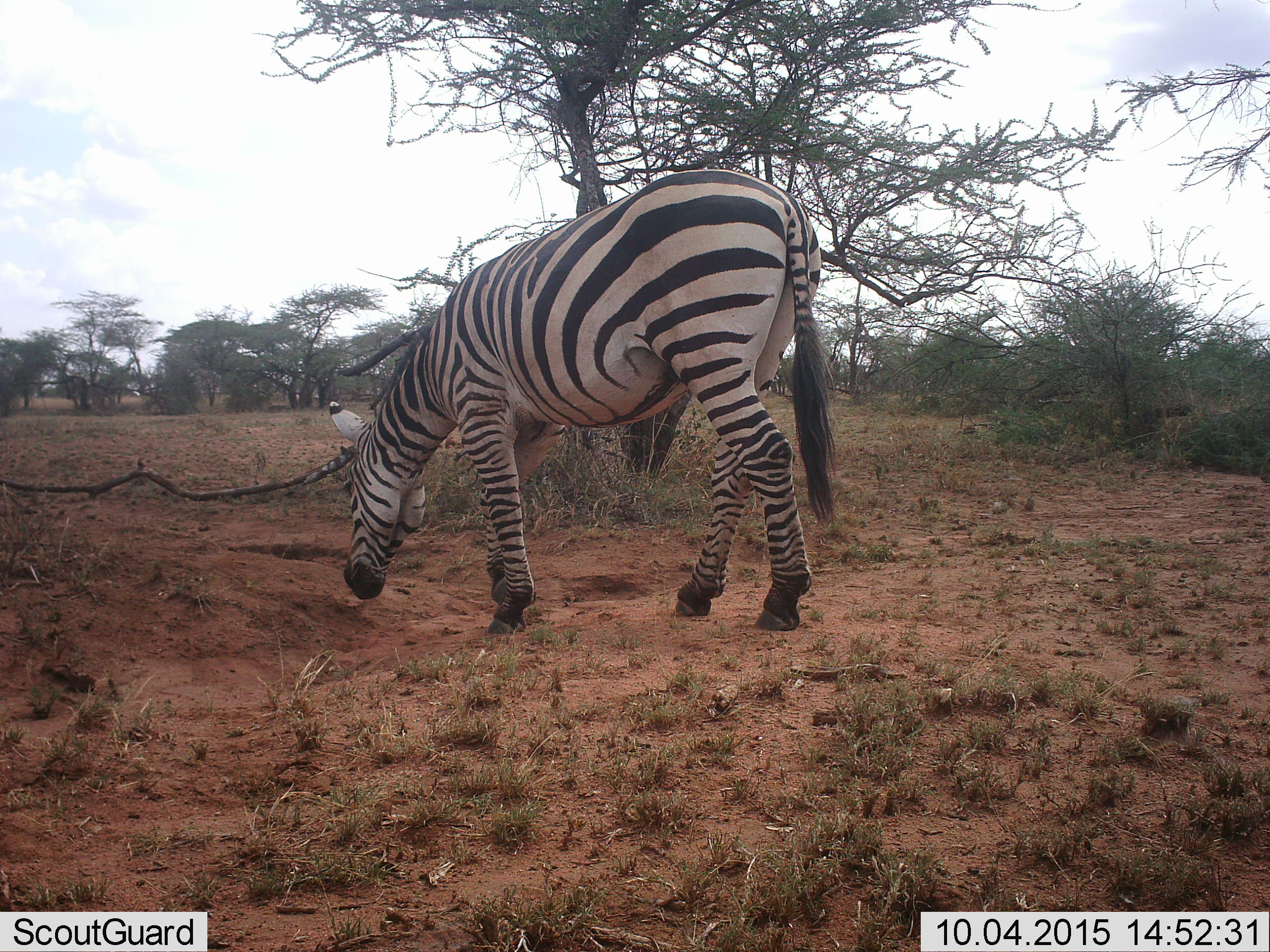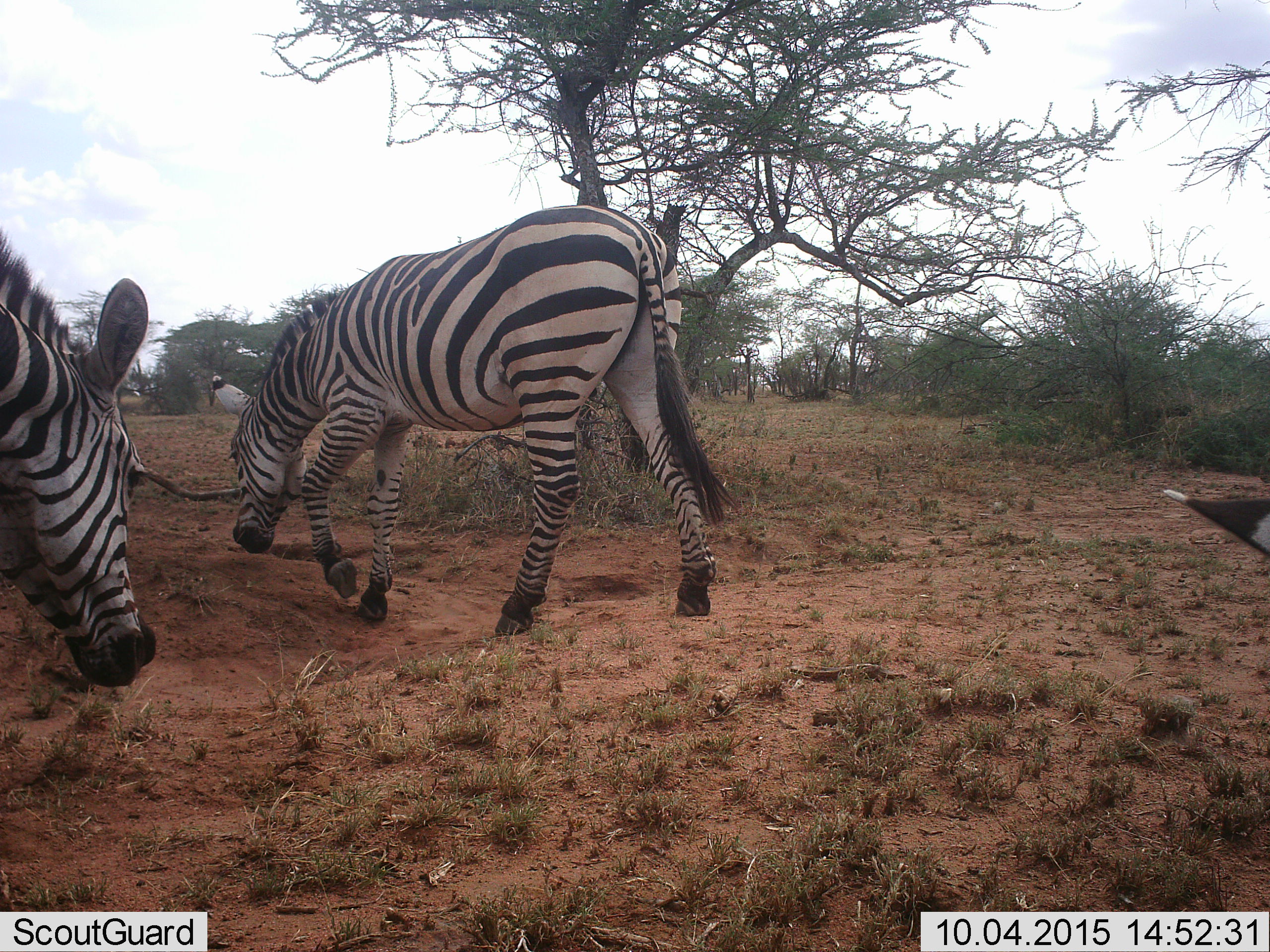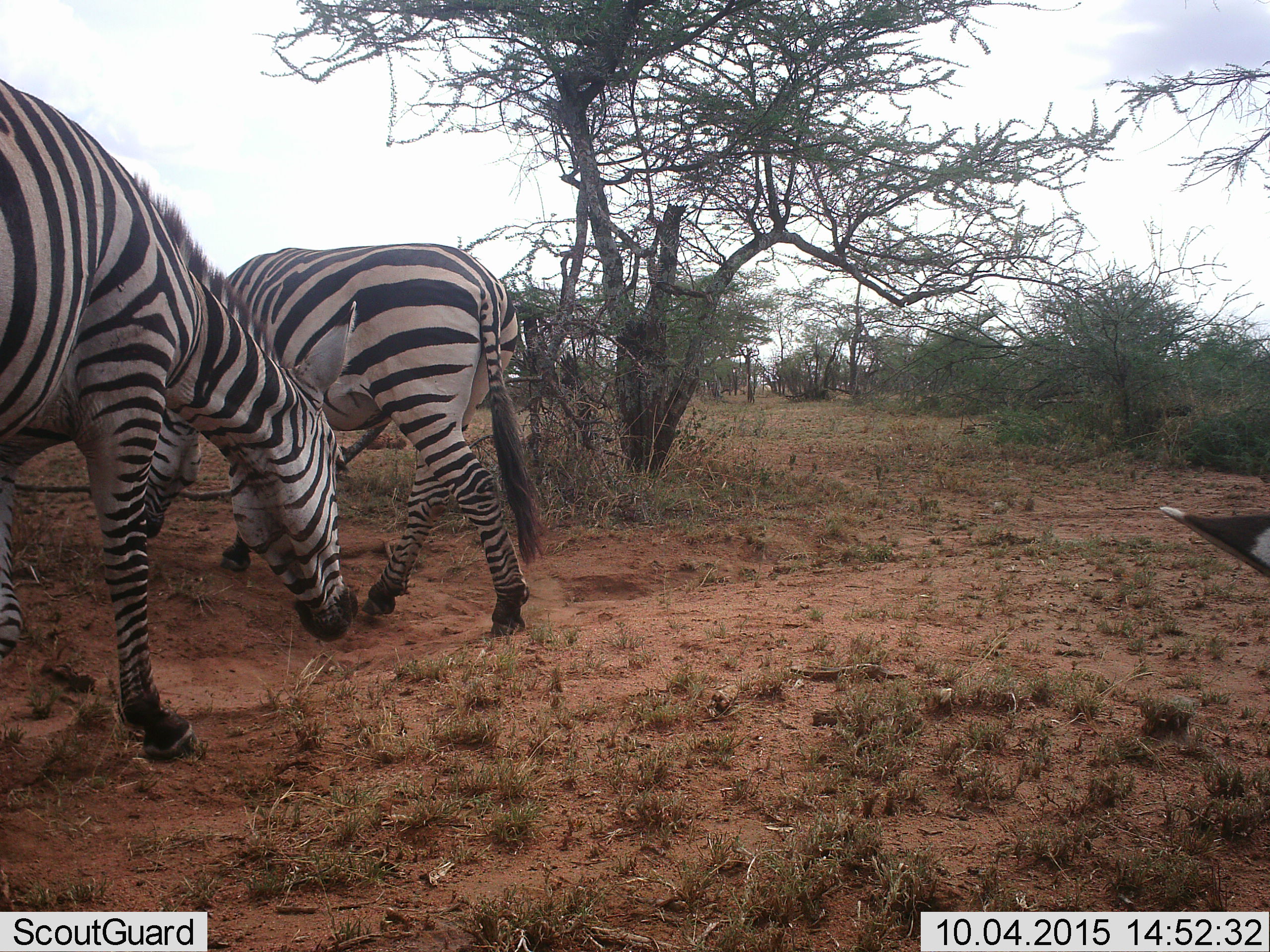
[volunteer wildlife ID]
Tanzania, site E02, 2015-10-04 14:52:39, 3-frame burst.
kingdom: Animalia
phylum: Chordata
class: Mammalia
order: Perissodactyla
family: Equidae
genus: Equus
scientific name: Equus quagga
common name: plains zebra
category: zebra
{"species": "zebra (plains zebra) (Equus quagga)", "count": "3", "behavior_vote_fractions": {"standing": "11%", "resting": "0%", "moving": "78%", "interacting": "0%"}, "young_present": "0%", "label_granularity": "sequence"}